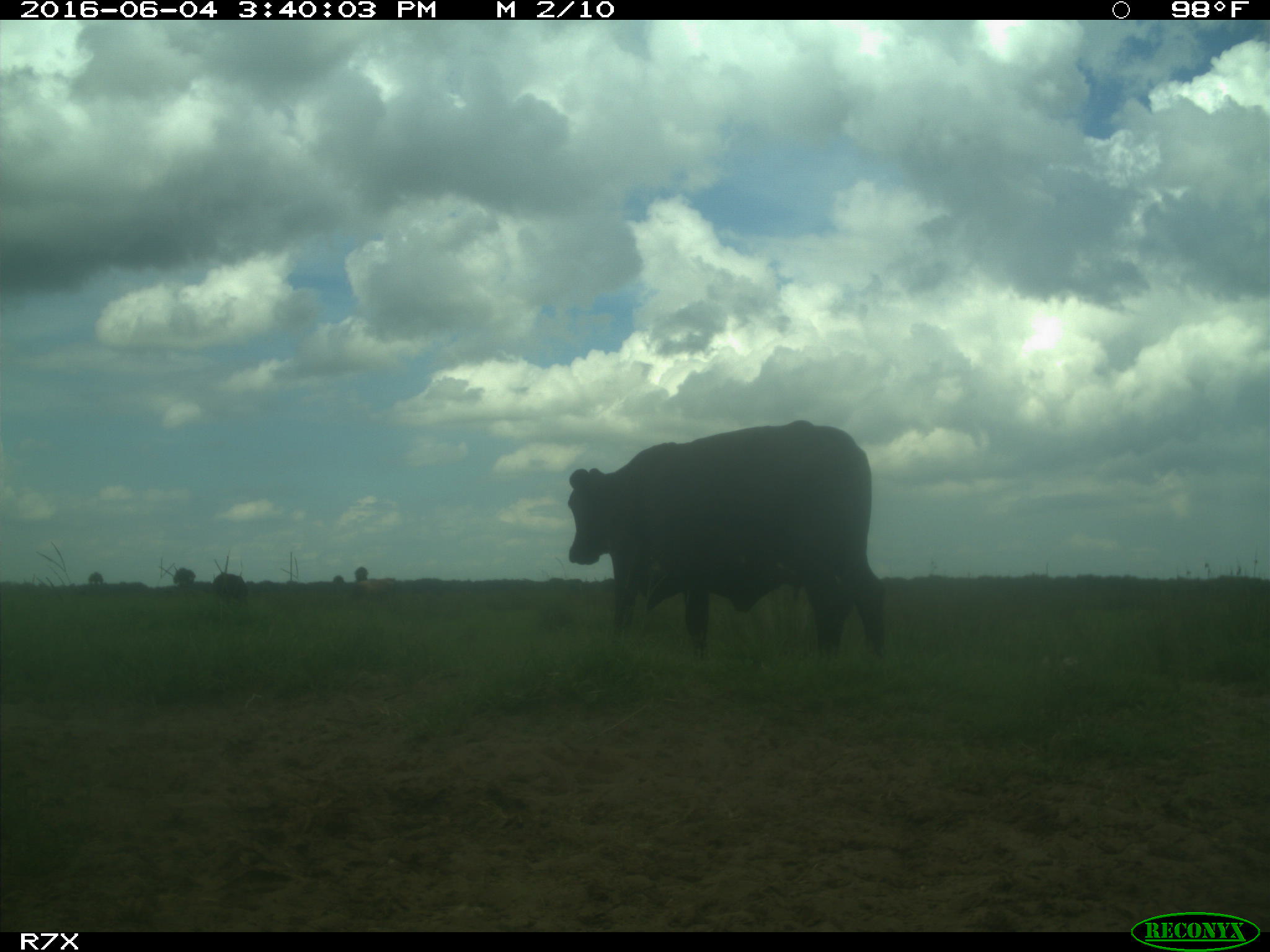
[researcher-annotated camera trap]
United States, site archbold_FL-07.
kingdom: Animalia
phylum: Chordata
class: Mammalia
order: Artiodactyla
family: Bovidae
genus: Bos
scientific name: Bos taurus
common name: domestic cow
Bos taurus (domestic cow).